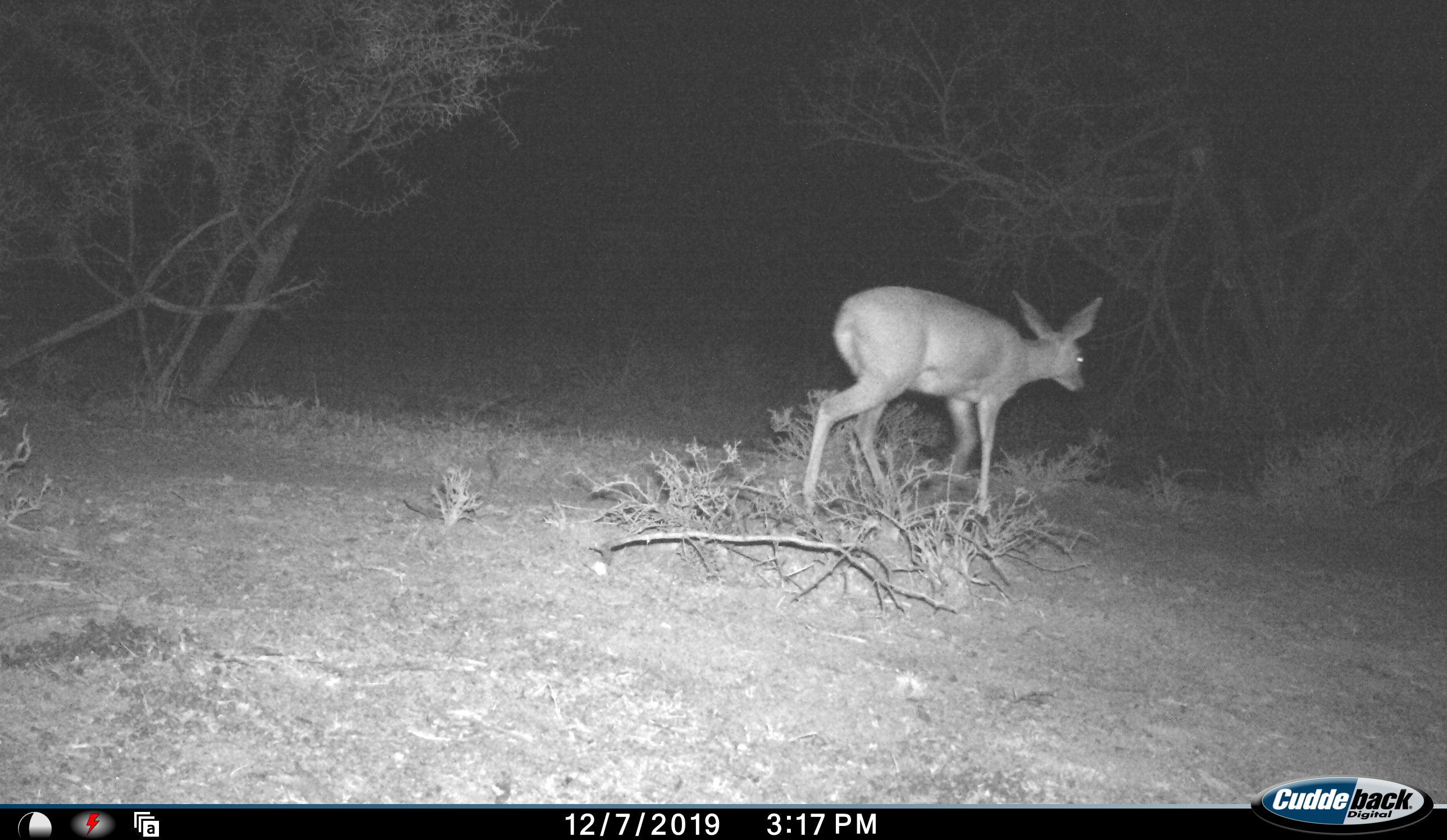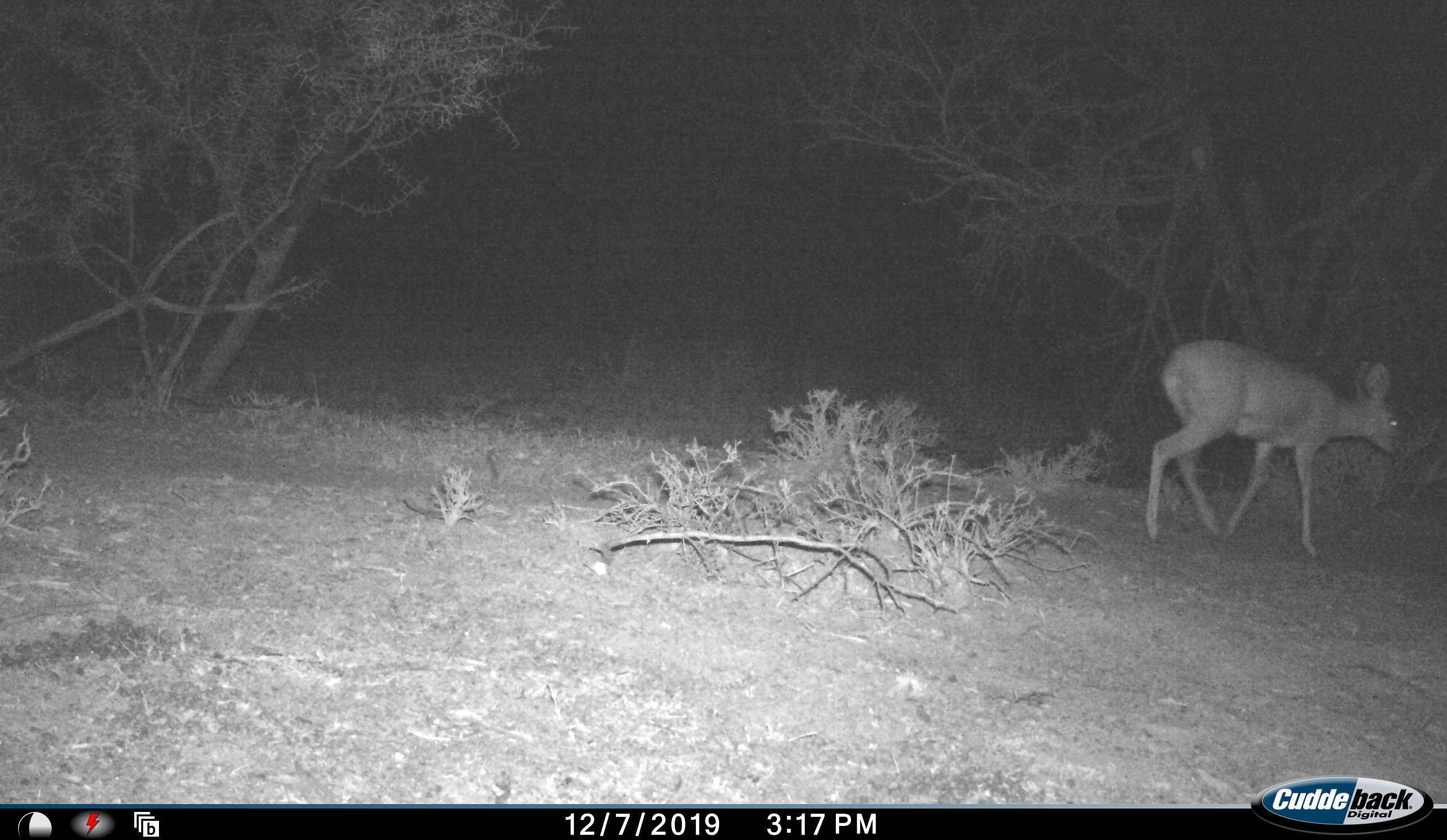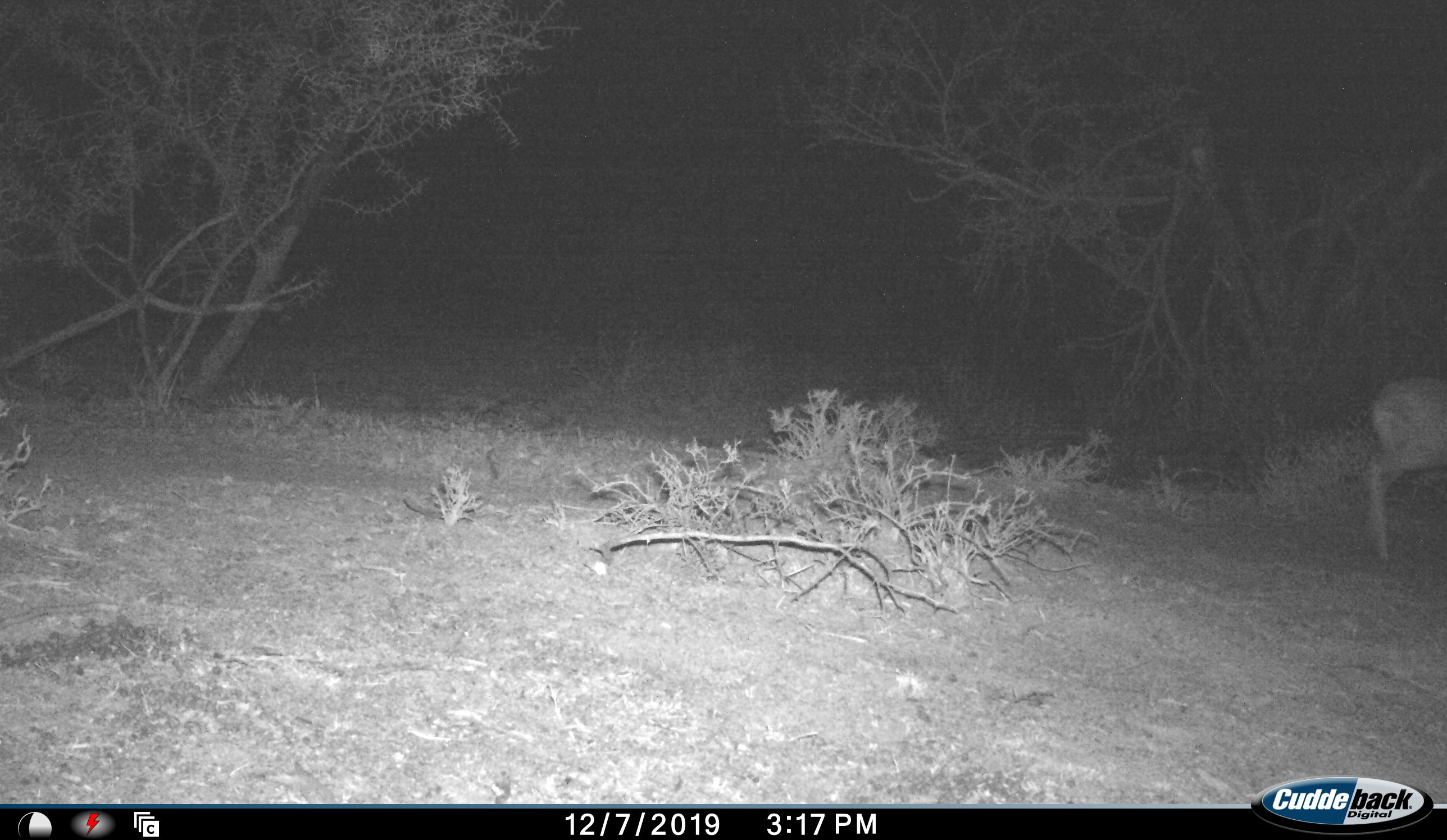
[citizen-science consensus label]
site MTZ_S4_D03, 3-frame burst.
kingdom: Animalia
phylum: Chordata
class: Mammalia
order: Artiodactyla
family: Bovidae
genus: Raphicerus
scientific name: Raphicerus campestris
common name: steenbok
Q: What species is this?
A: Steenbok (Raphicerus campestris).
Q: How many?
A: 1.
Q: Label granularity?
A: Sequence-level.